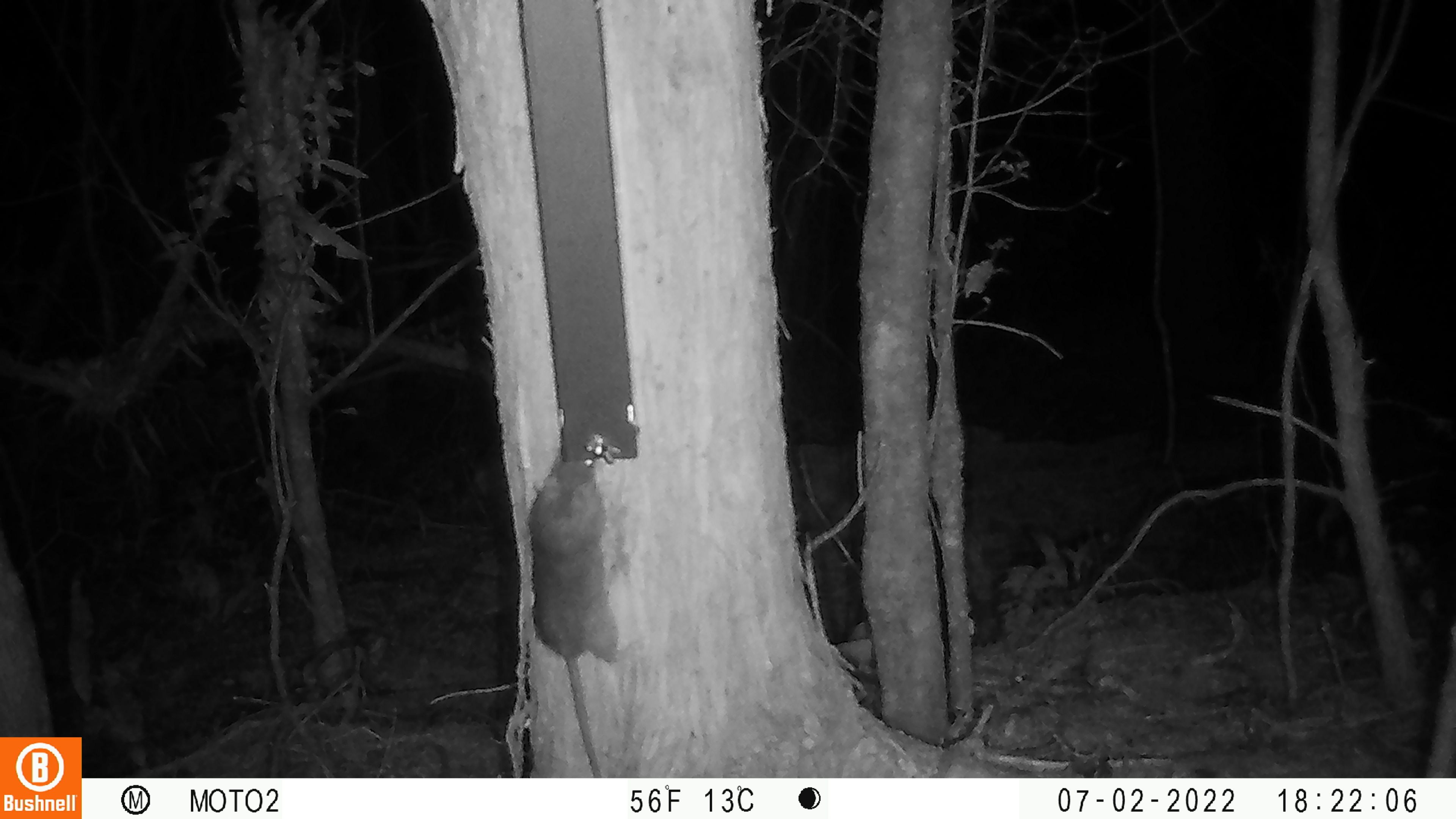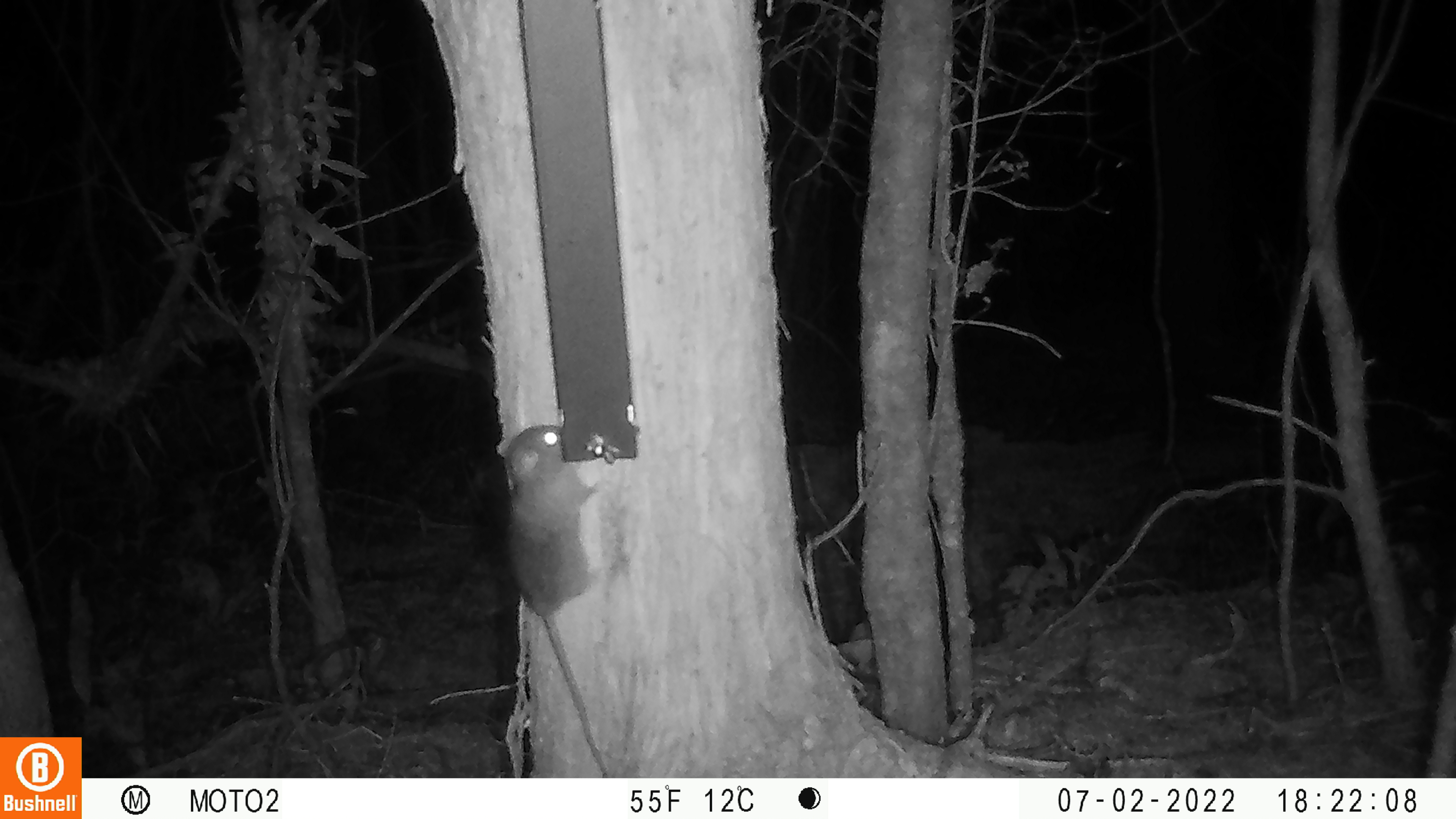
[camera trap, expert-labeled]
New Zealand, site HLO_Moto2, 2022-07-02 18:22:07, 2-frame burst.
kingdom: Animalia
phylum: Chordata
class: Mammalia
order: Rodentia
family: Muridae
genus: Rattus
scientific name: Rattus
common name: rat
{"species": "rat (Rattus)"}